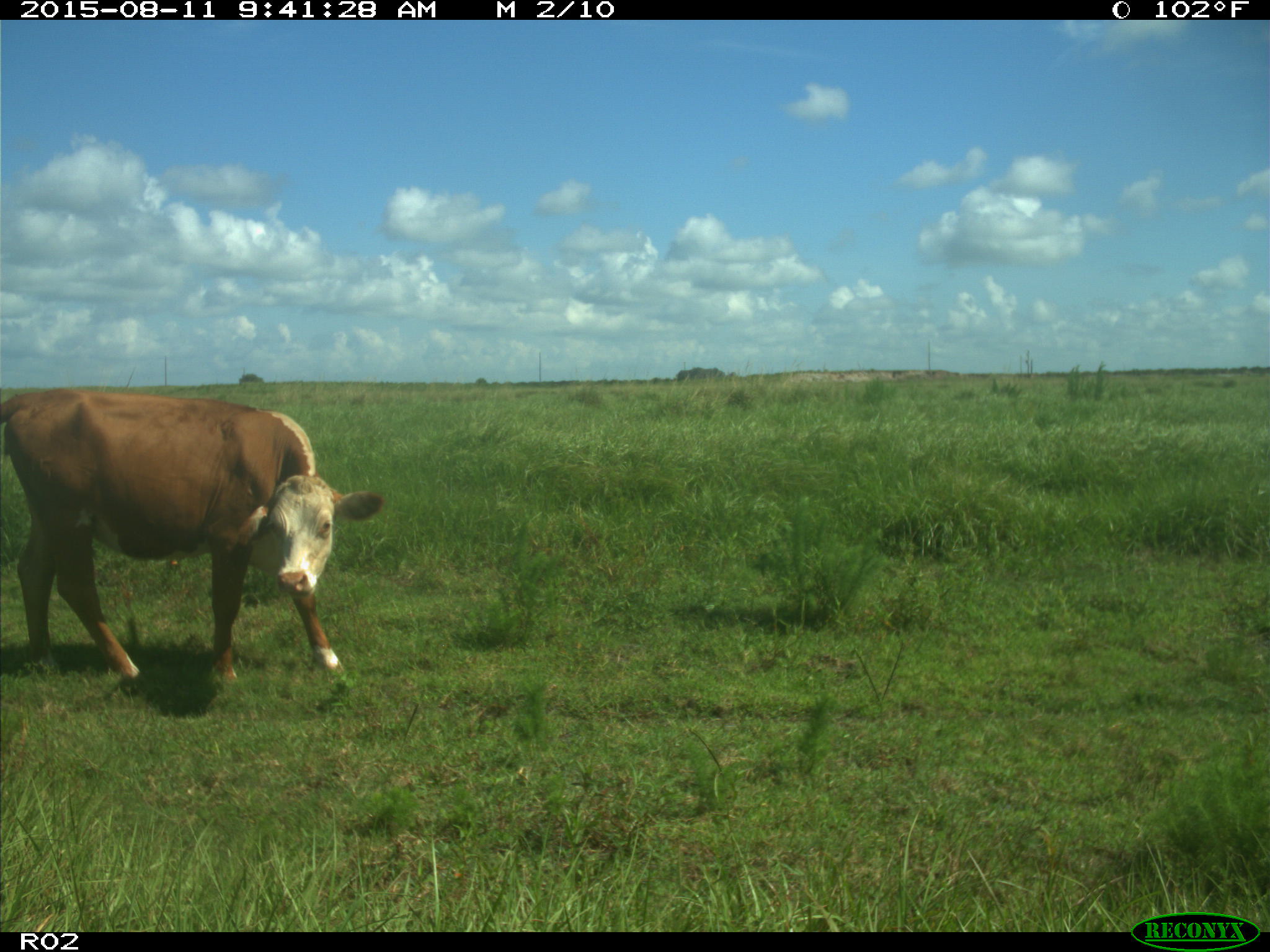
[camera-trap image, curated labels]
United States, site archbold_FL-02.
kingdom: Animalia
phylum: Chordata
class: Mammalia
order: Artiodactyla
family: Bovidae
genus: Bos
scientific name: Bos taurus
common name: domestic cow